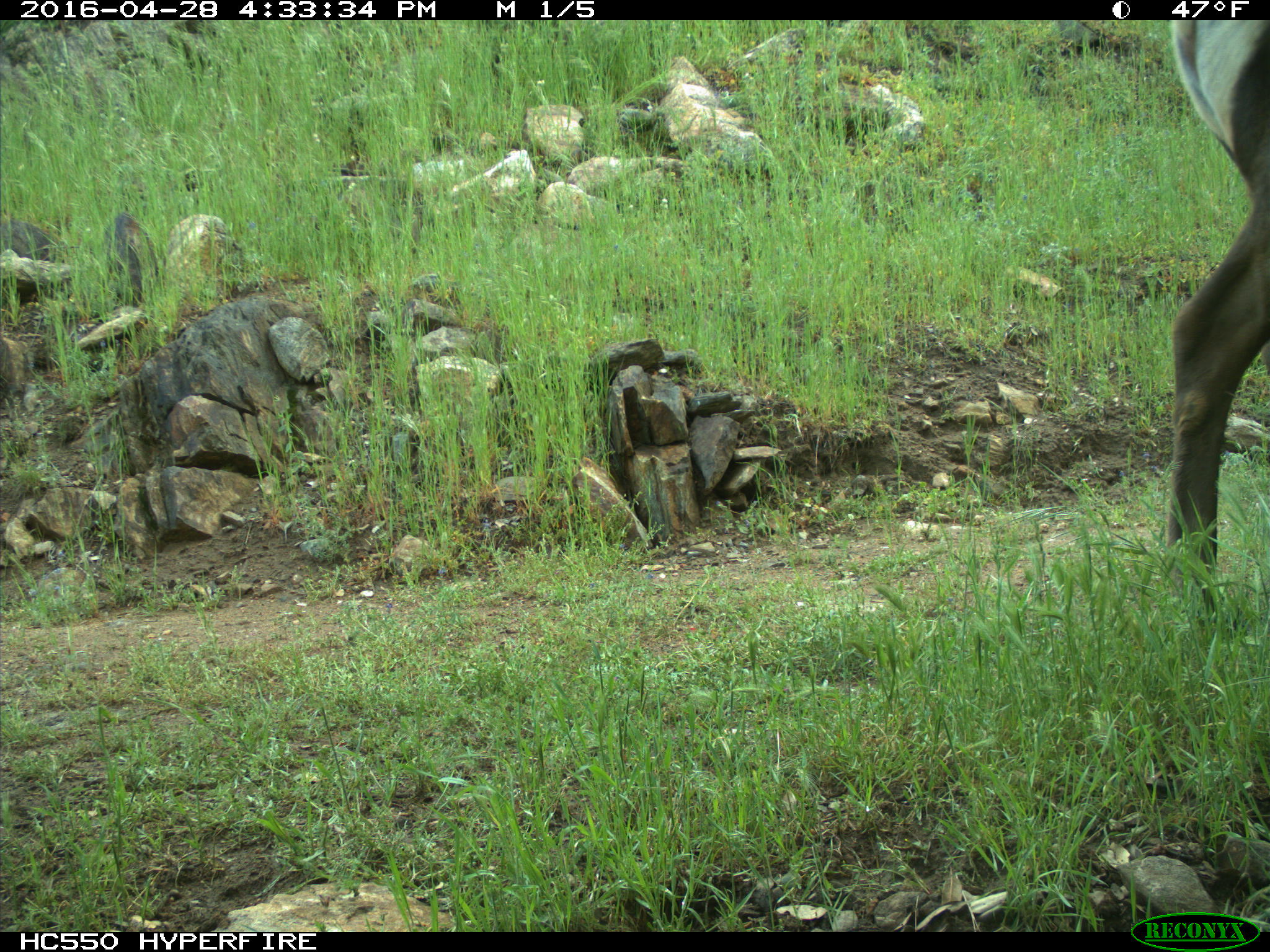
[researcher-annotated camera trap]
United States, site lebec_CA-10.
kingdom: Animalia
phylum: Chordata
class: Mammalia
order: Artiodactyla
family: Cervidae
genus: Cervus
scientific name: Cervus canadensis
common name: elk